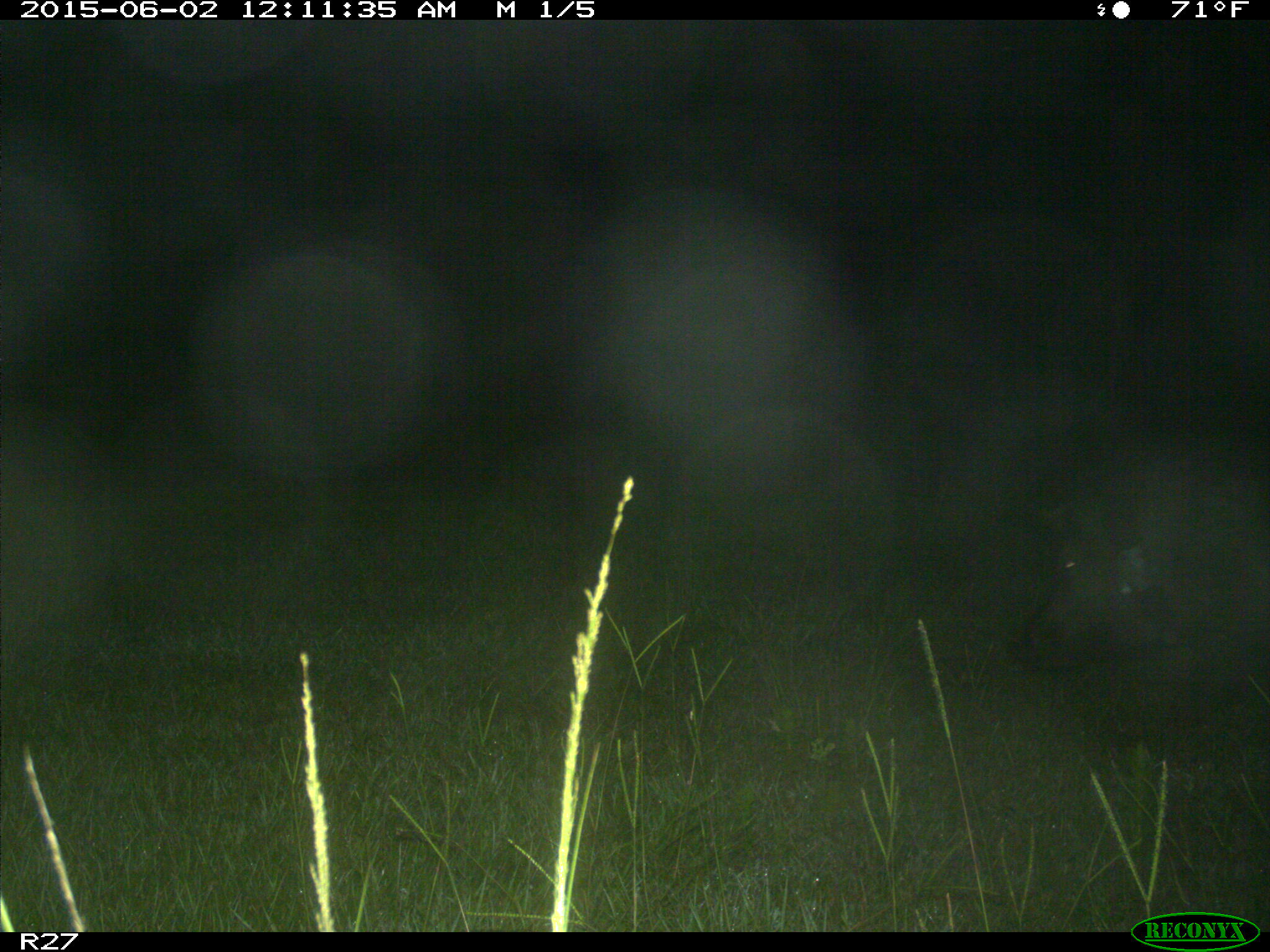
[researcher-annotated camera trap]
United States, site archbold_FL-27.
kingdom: Animalia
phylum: Chordata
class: Mammalia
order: Artiodactyla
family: Suidae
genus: Sus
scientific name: Sus scrofa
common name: wild boar